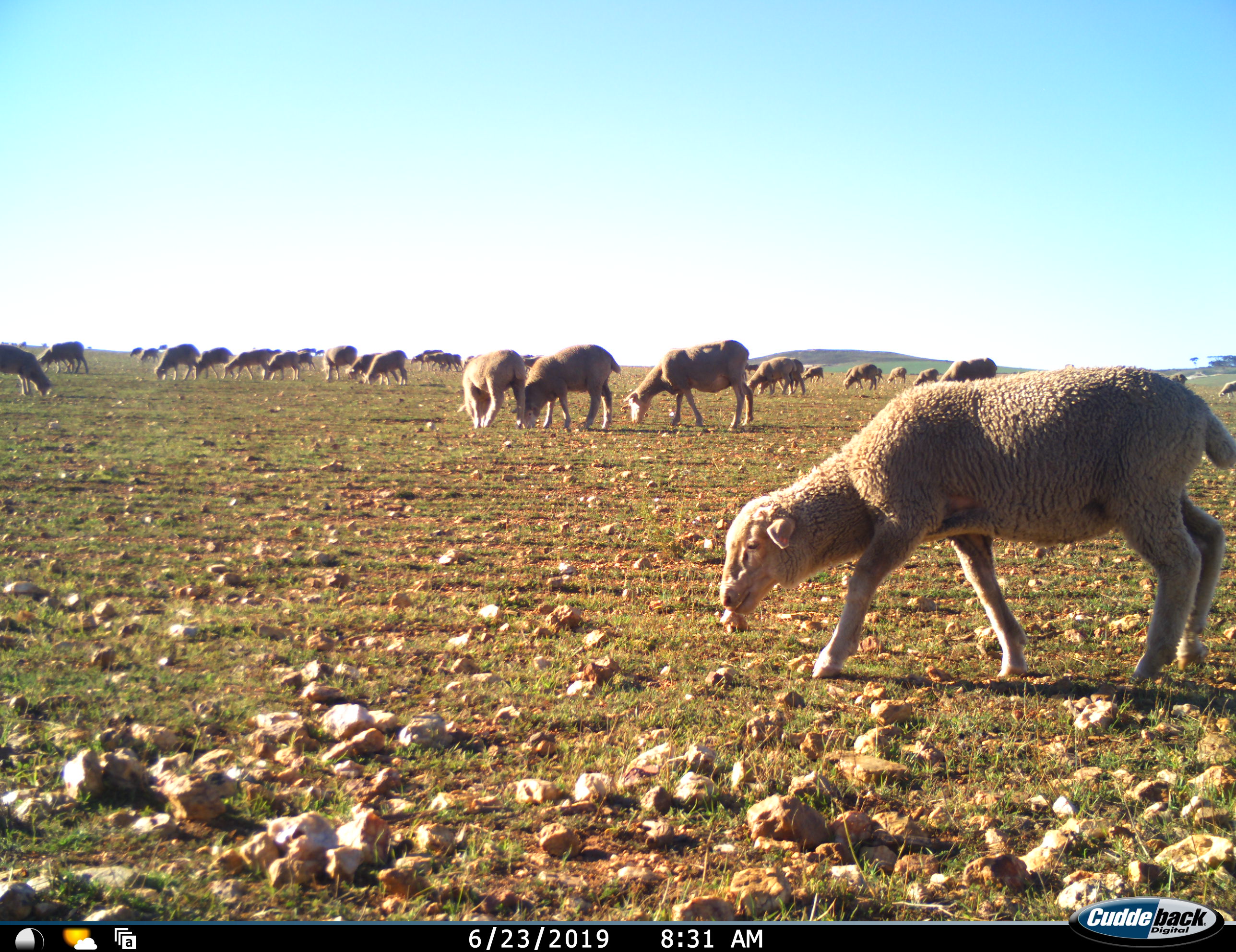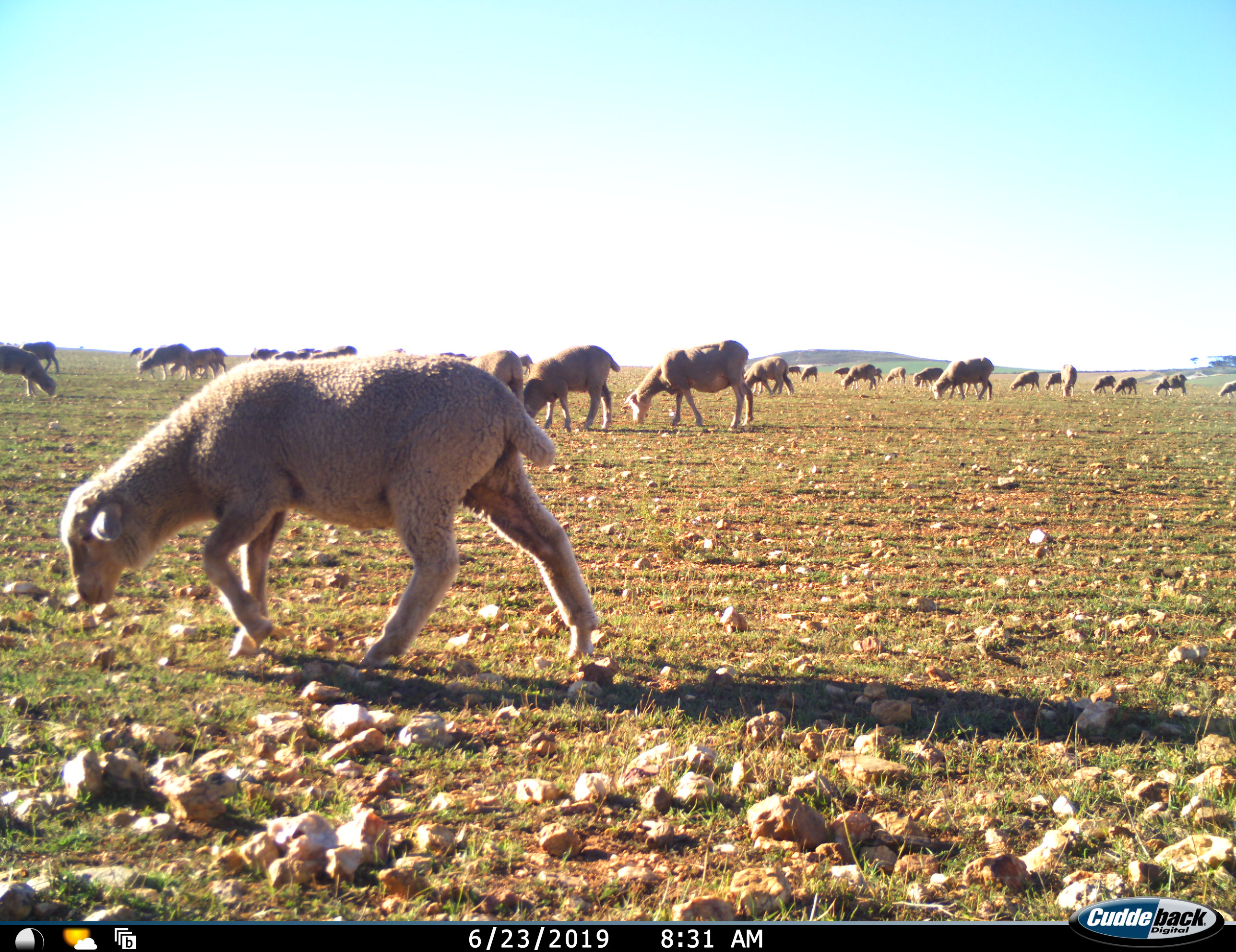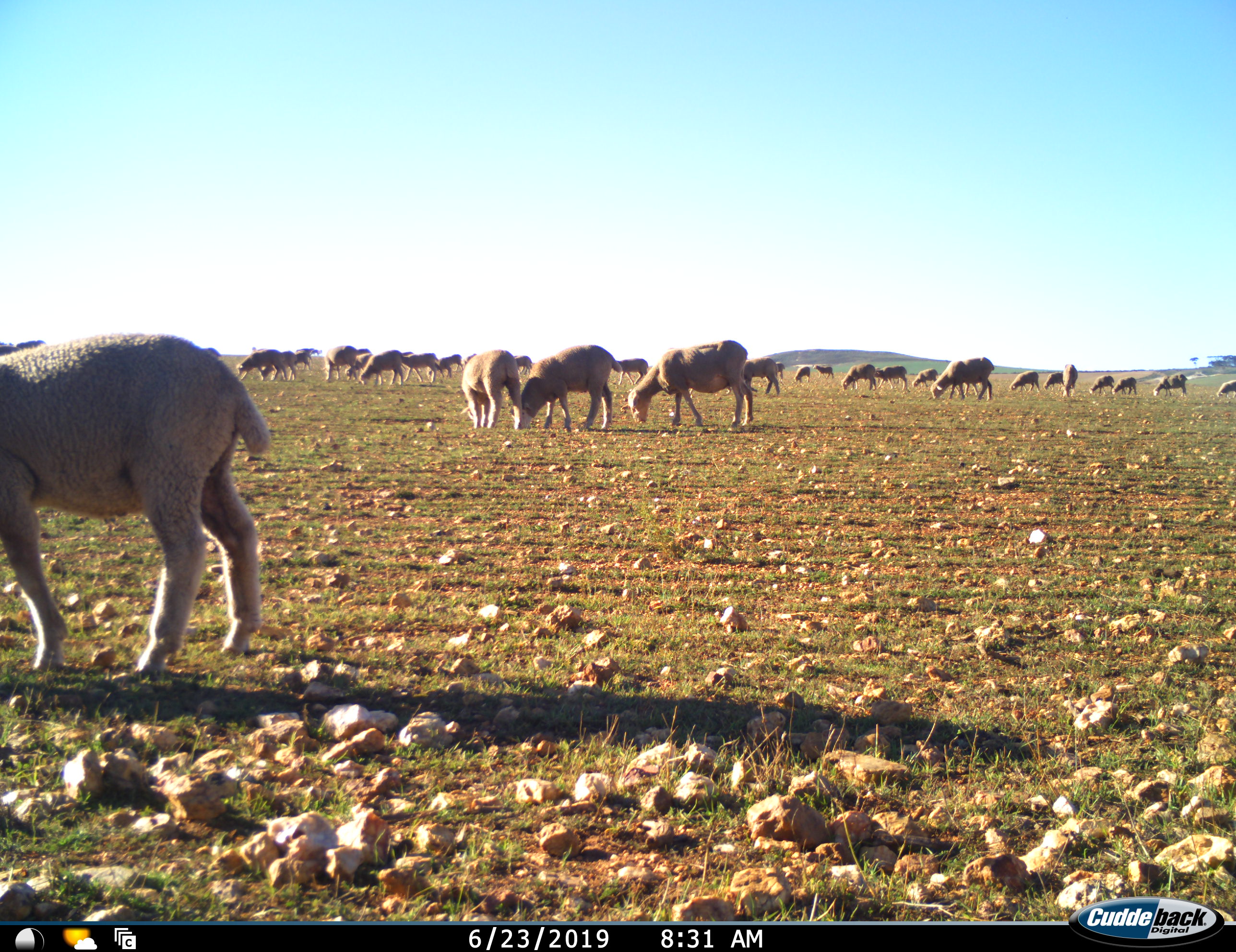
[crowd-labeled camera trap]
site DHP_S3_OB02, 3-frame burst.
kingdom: Animalia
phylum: Chordata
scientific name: Vertebrata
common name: domestic animal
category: domesticanimal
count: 11-50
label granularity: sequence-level